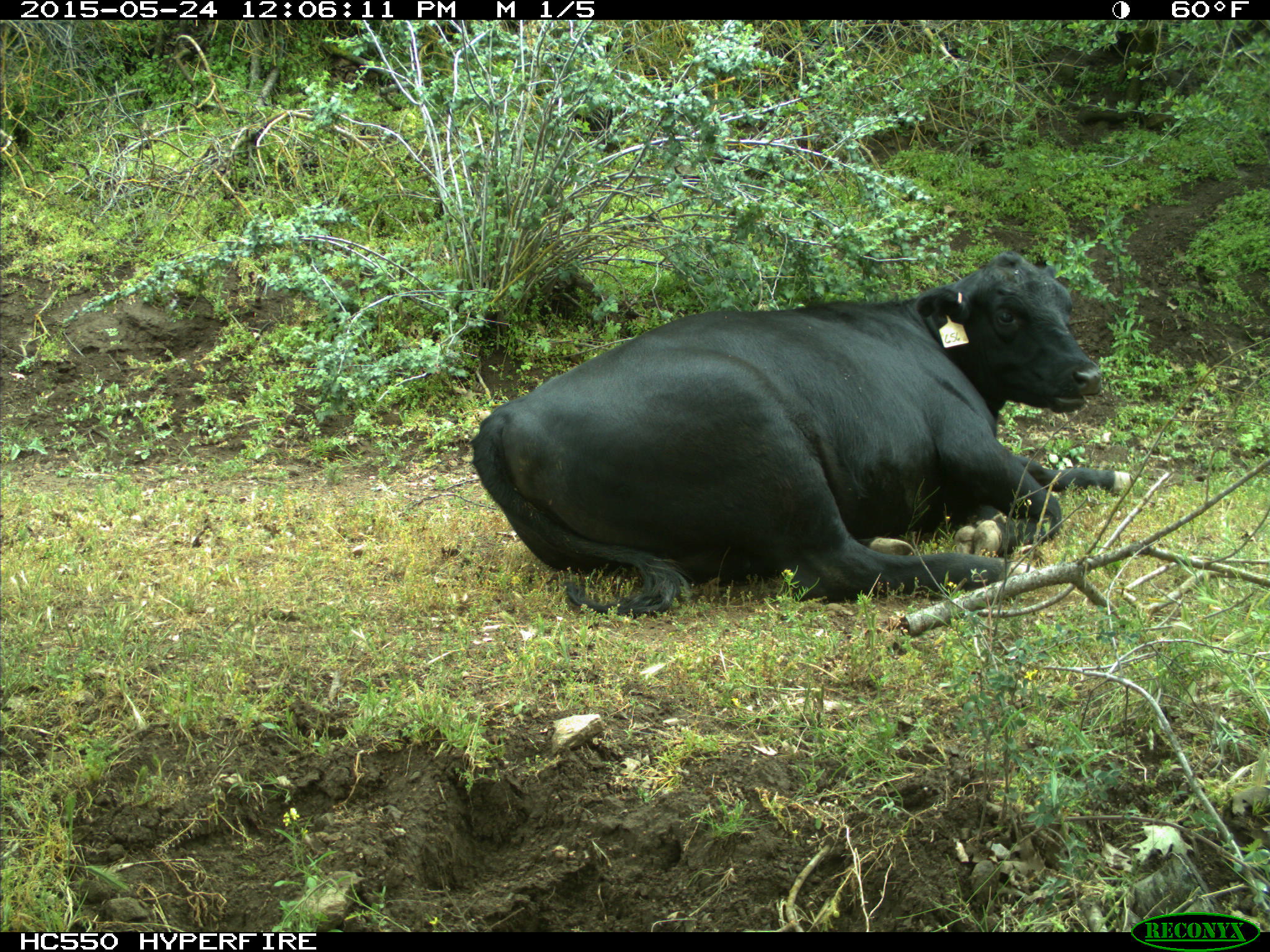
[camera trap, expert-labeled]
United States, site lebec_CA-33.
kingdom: Animalia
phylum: Chordata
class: Mammalia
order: Artiodactyla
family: Bovidae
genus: Bos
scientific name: Bos taurus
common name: domestic cow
Bos taurus (domestic cow).